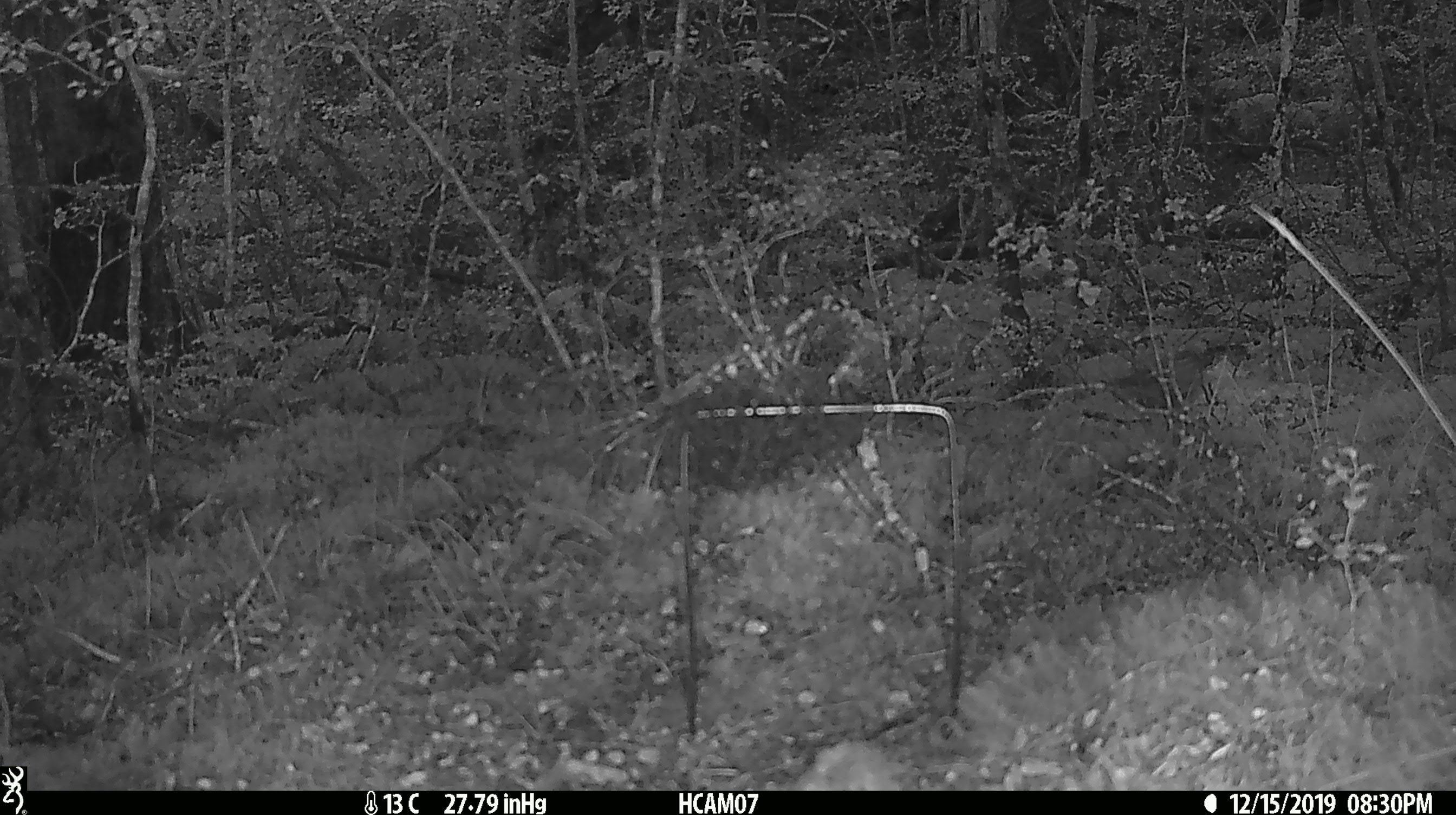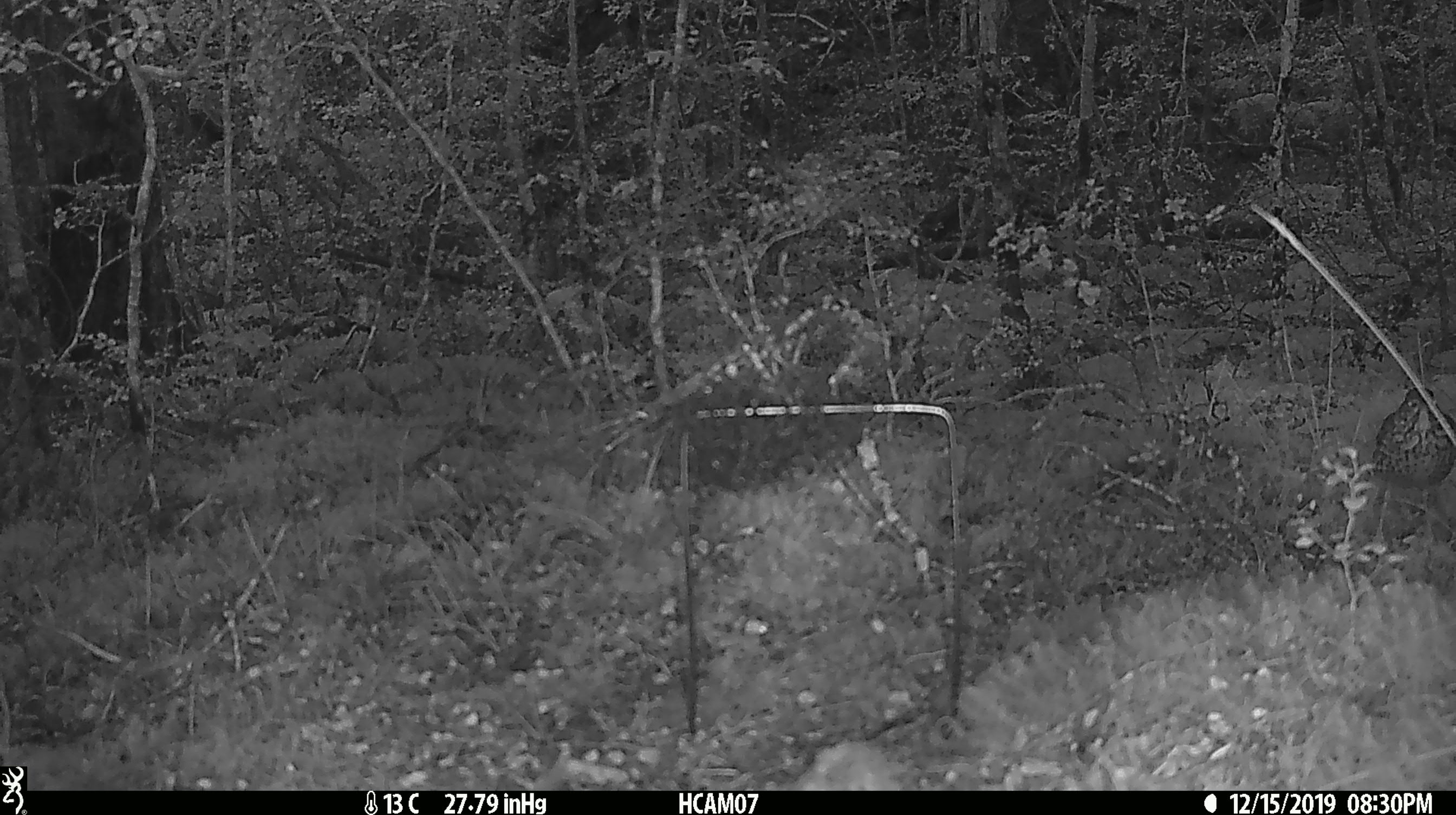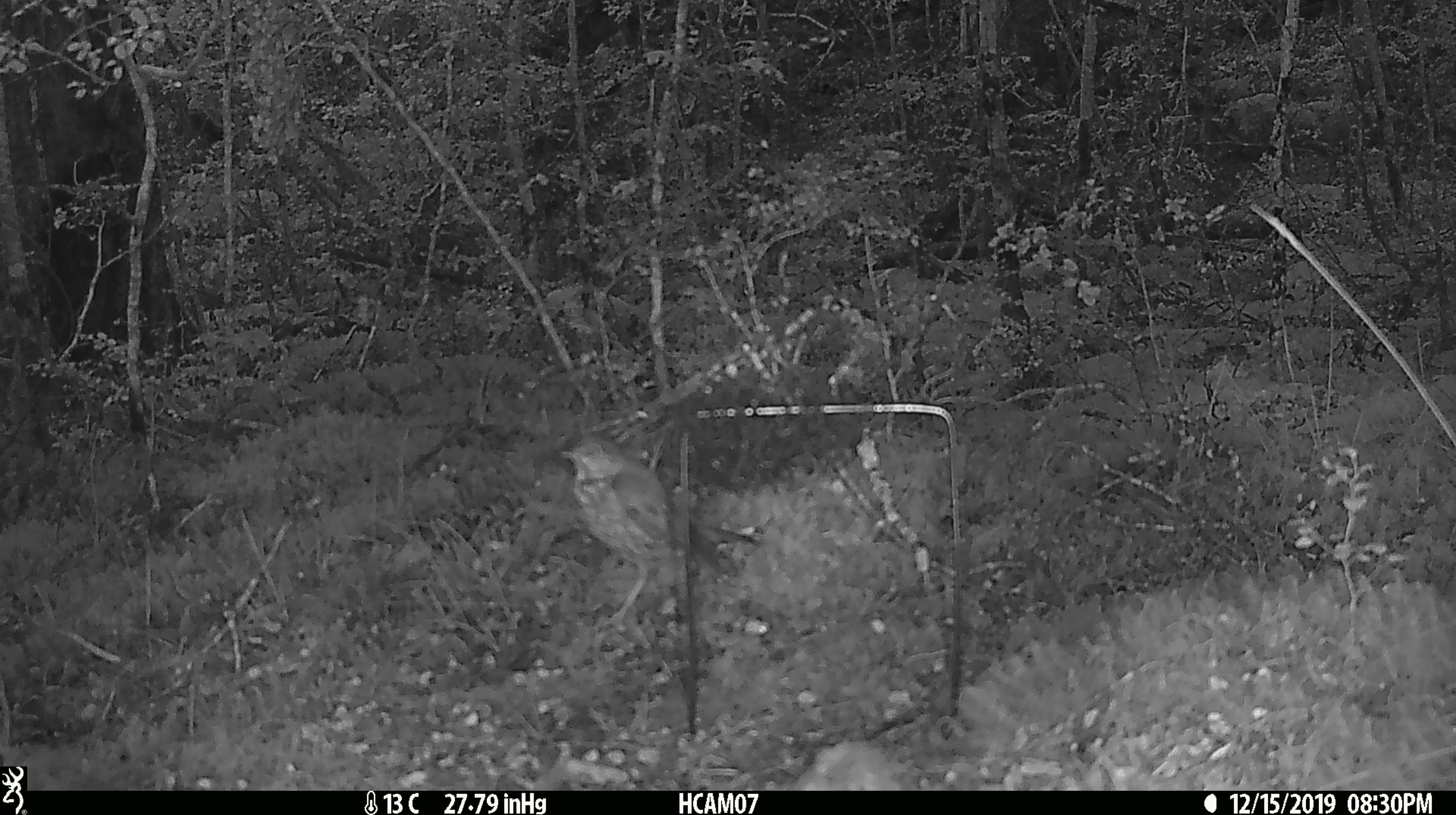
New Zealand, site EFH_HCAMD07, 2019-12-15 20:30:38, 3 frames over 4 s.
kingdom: Animalia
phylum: Chordata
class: Aves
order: Passeriformes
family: Turdidae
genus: Turdus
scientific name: Turdus philomelos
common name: song thrush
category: thrush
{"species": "thrush (song thrush) (Turdus philomelos)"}